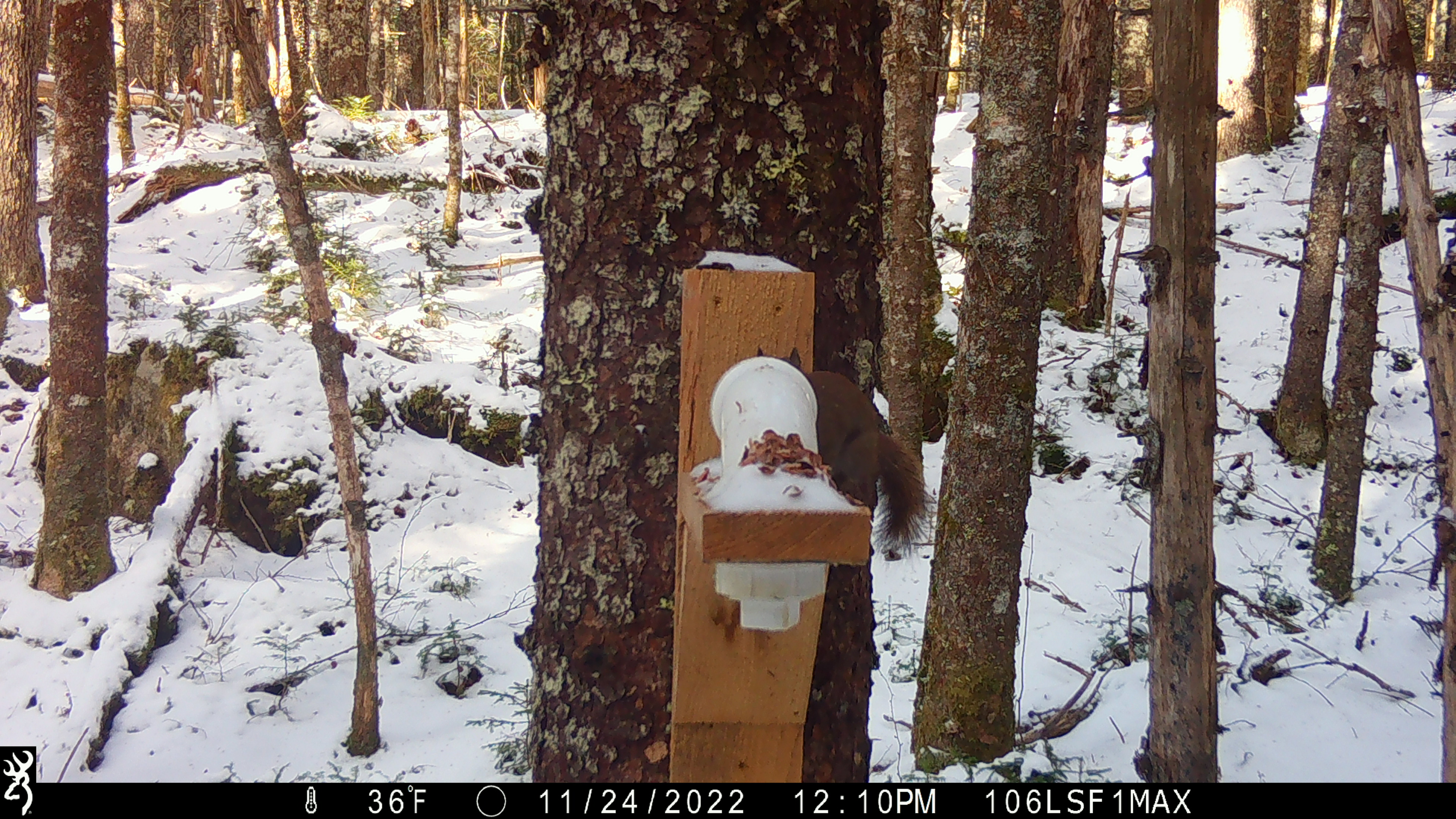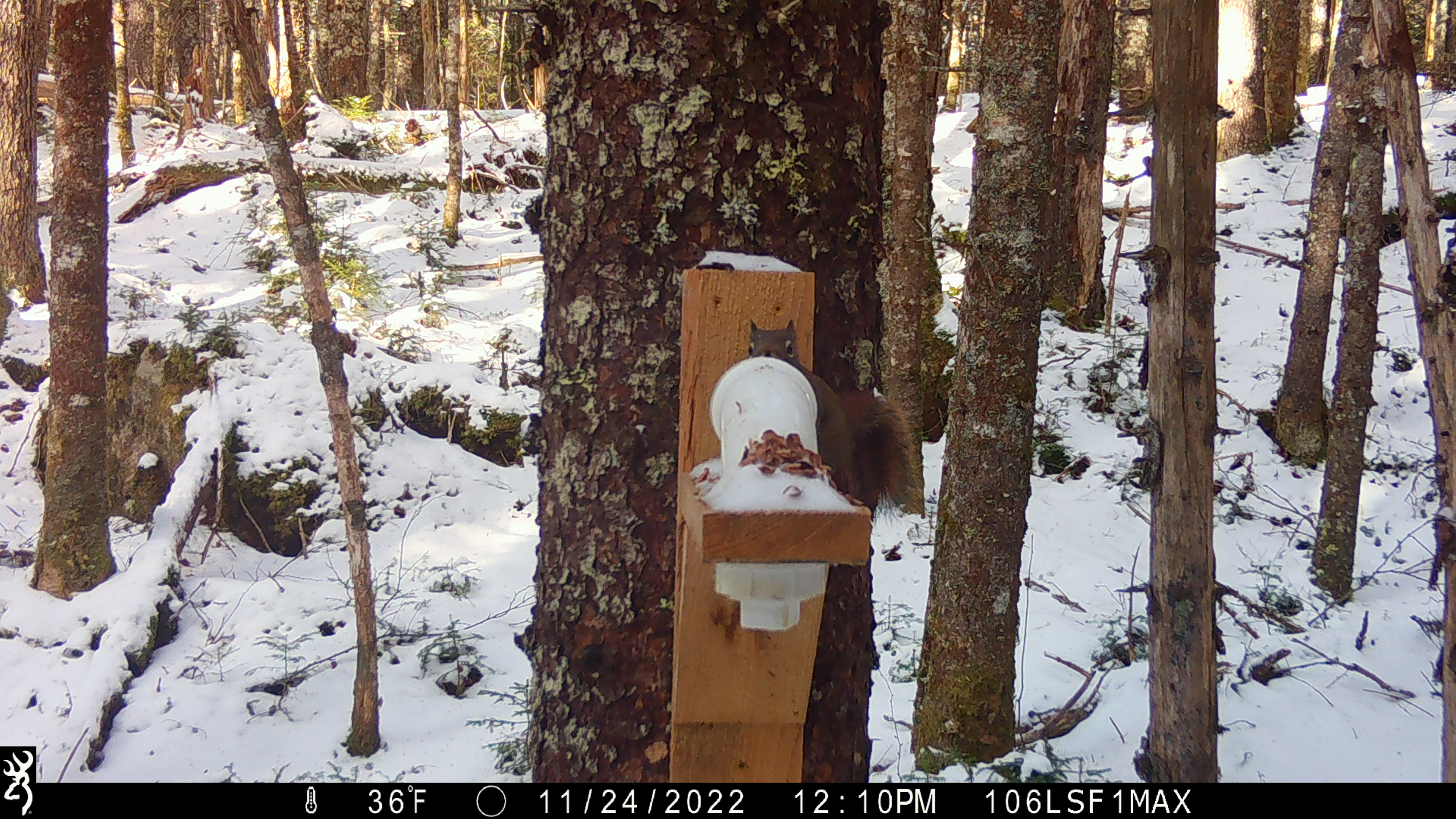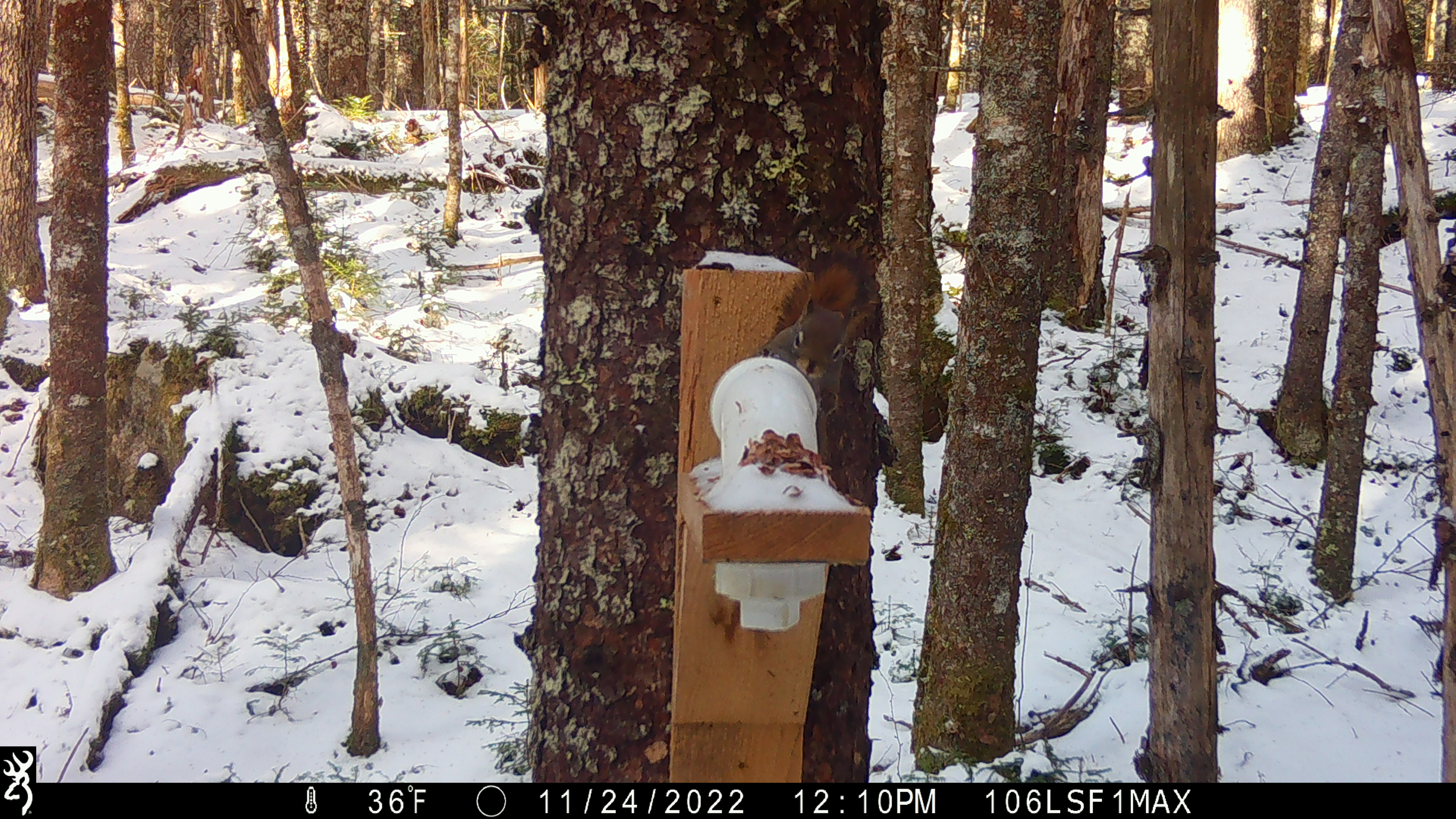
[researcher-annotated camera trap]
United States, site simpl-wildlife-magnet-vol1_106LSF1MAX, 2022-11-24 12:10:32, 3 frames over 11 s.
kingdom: Animalia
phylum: Chordata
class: Mammalia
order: Rodentia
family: Sciuridae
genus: Tamiasciurus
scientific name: Tamiasciurus hudsonicus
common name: red squirrel